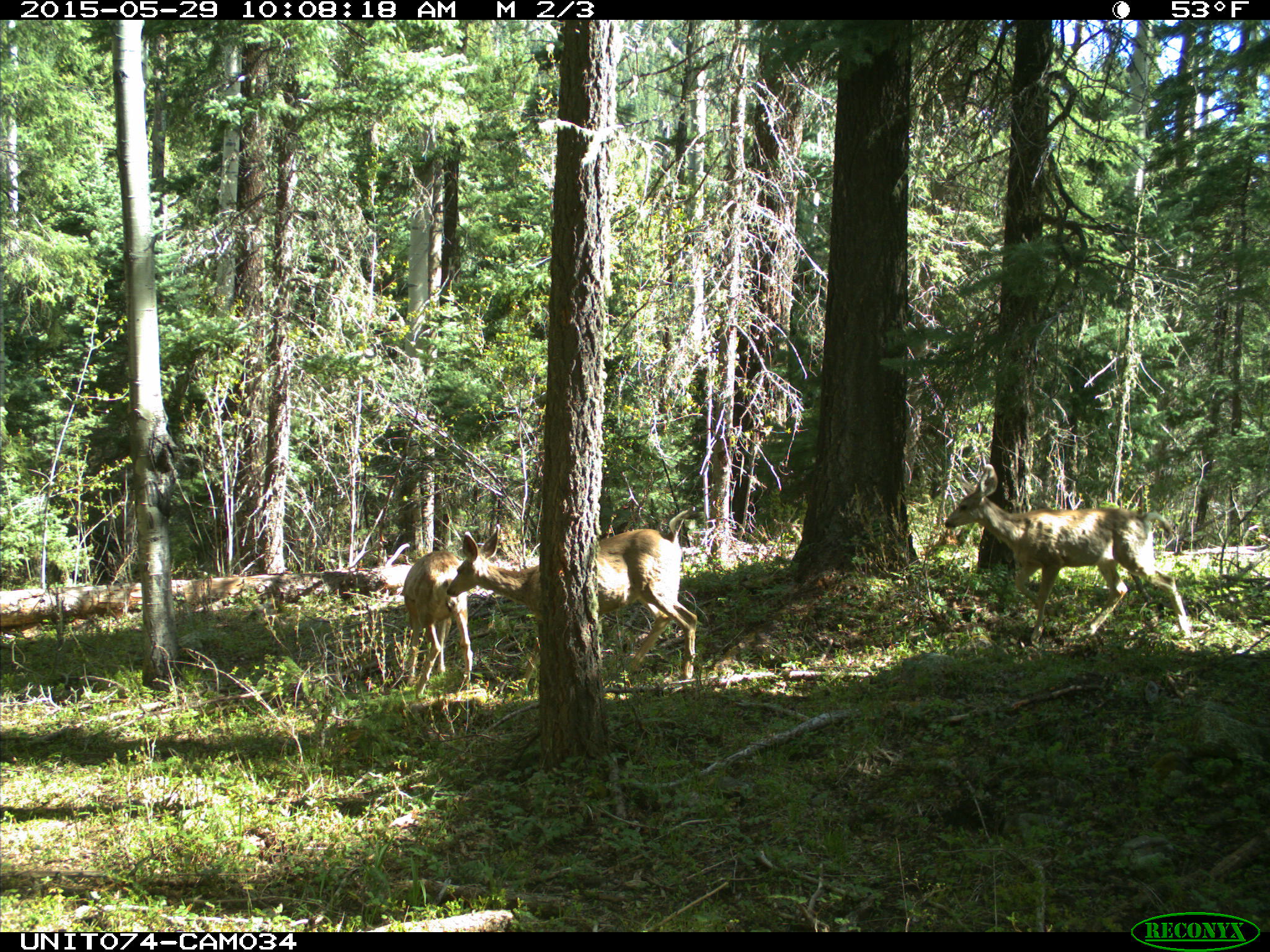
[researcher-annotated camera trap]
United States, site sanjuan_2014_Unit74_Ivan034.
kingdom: Animalia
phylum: Chordata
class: Mammalia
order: Artiodactyla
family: Cervidae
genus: Odocoileus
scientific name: Odocoileus hemionus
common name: mule deer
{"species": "Odocoileus hemionus (mule deer)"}